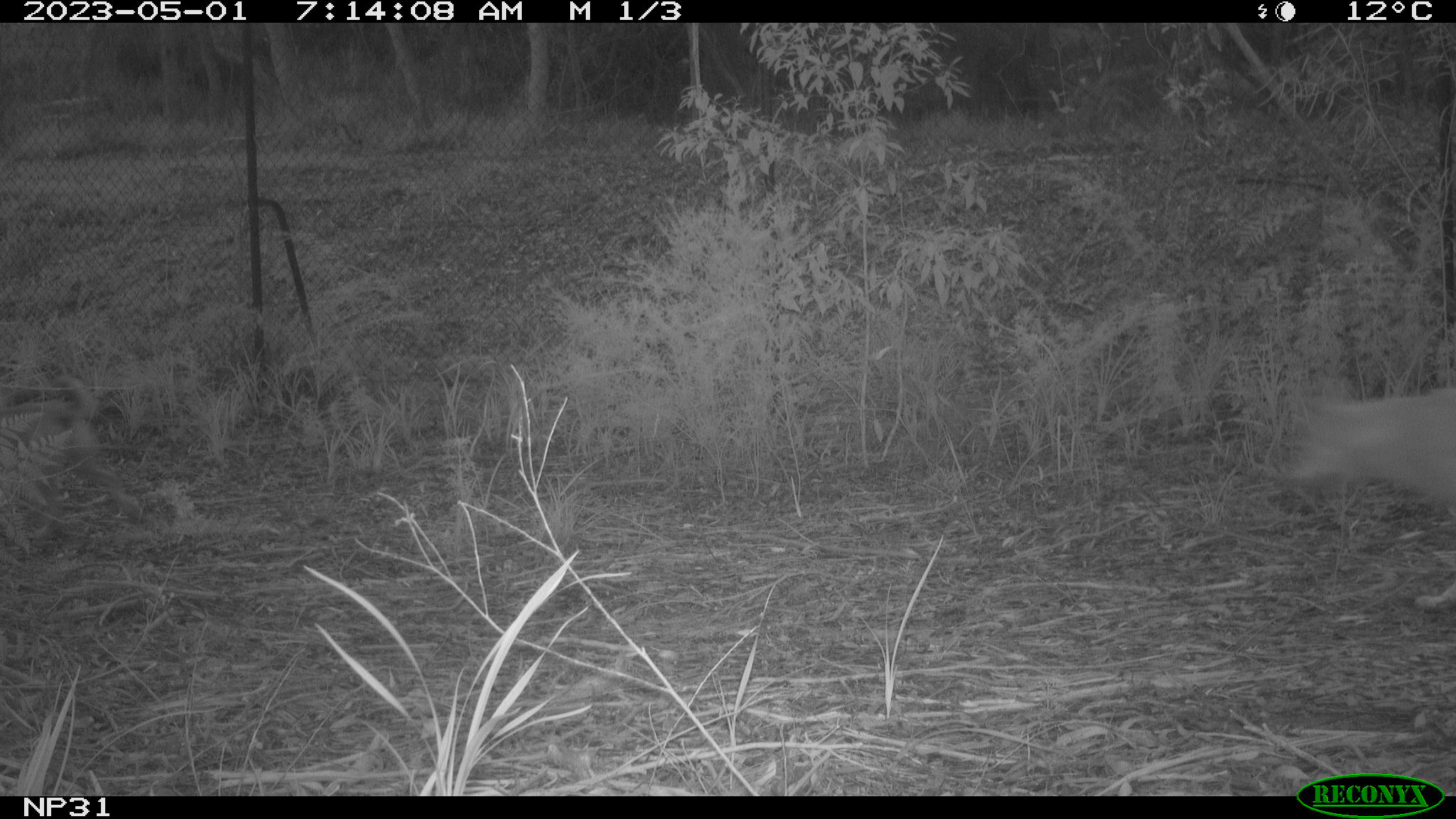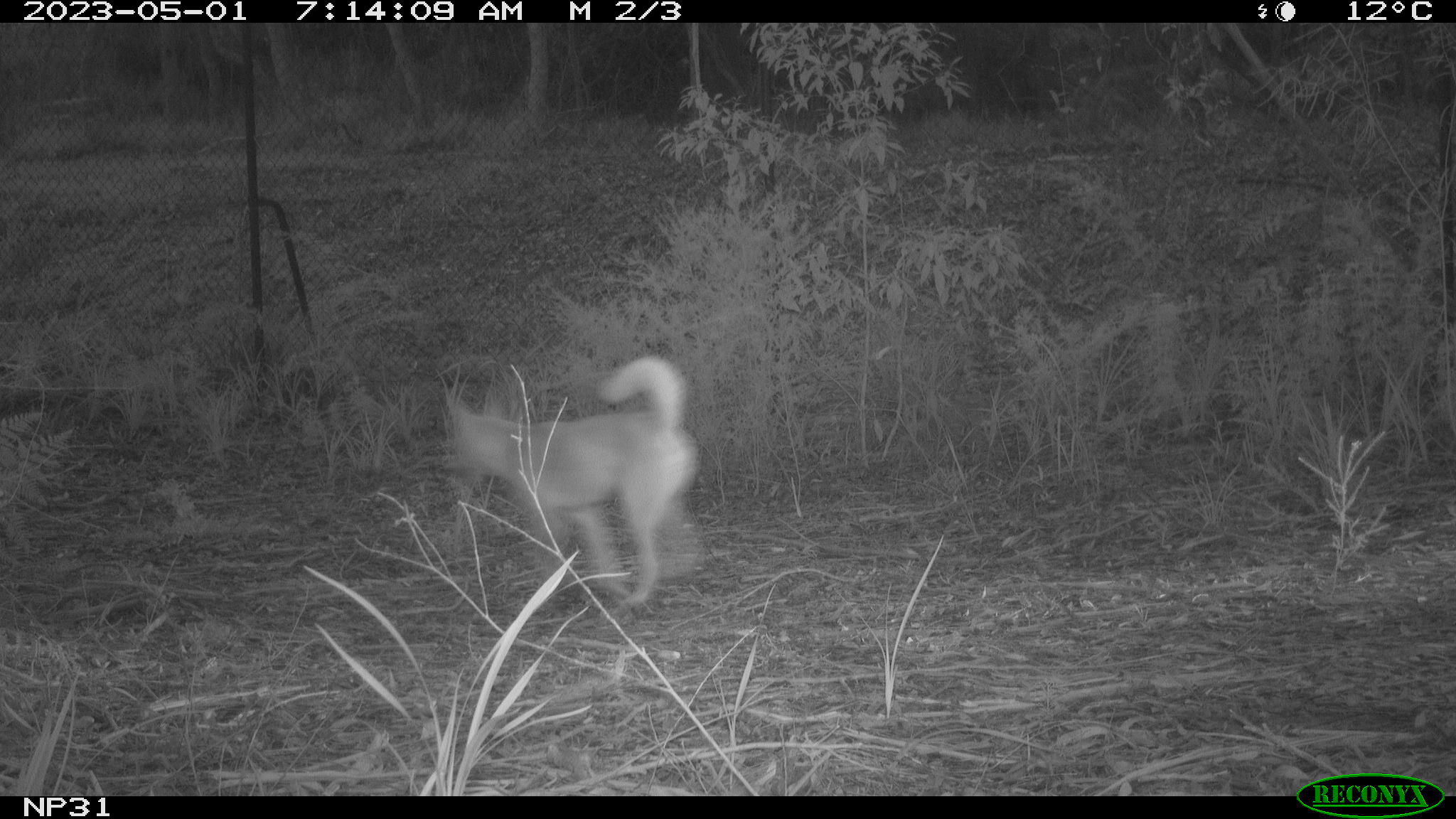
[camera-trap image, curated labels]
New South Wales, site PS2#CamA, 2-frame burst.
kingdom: Animalia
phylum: Chordata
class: Mammalia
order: Carnivora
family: Canidae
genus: Canis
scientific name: Canis familiaris dingo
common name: dingo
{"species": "dingo (Canis familiaris dingo)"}